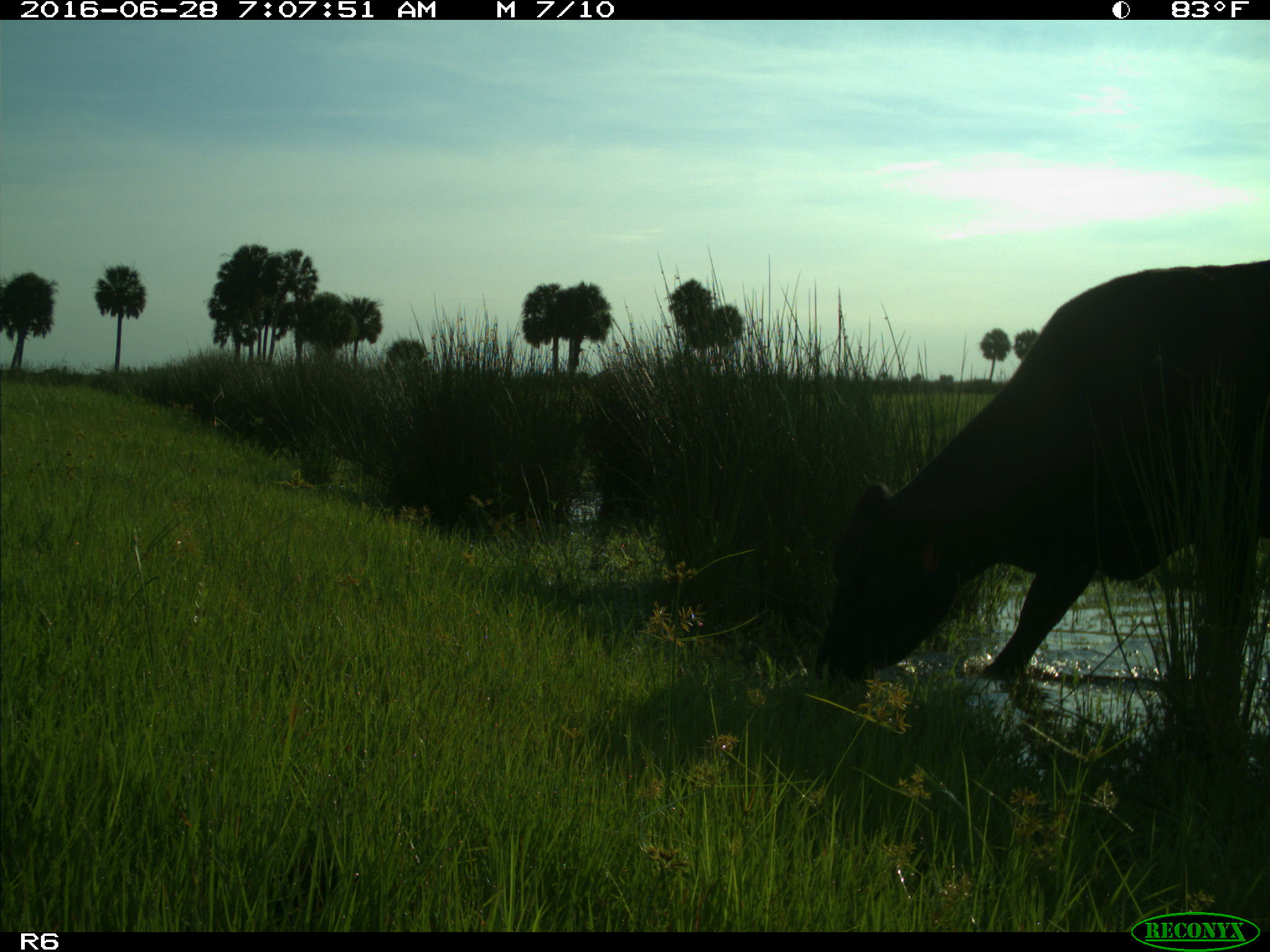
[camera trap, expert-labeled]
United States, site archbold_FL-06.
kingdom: Animalia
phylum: Chordata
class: Mammalia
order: Artiodactyla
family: Bovidae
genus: Bos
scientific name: Bos taurus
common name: domestic cow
Bos taurus (domestic cow).